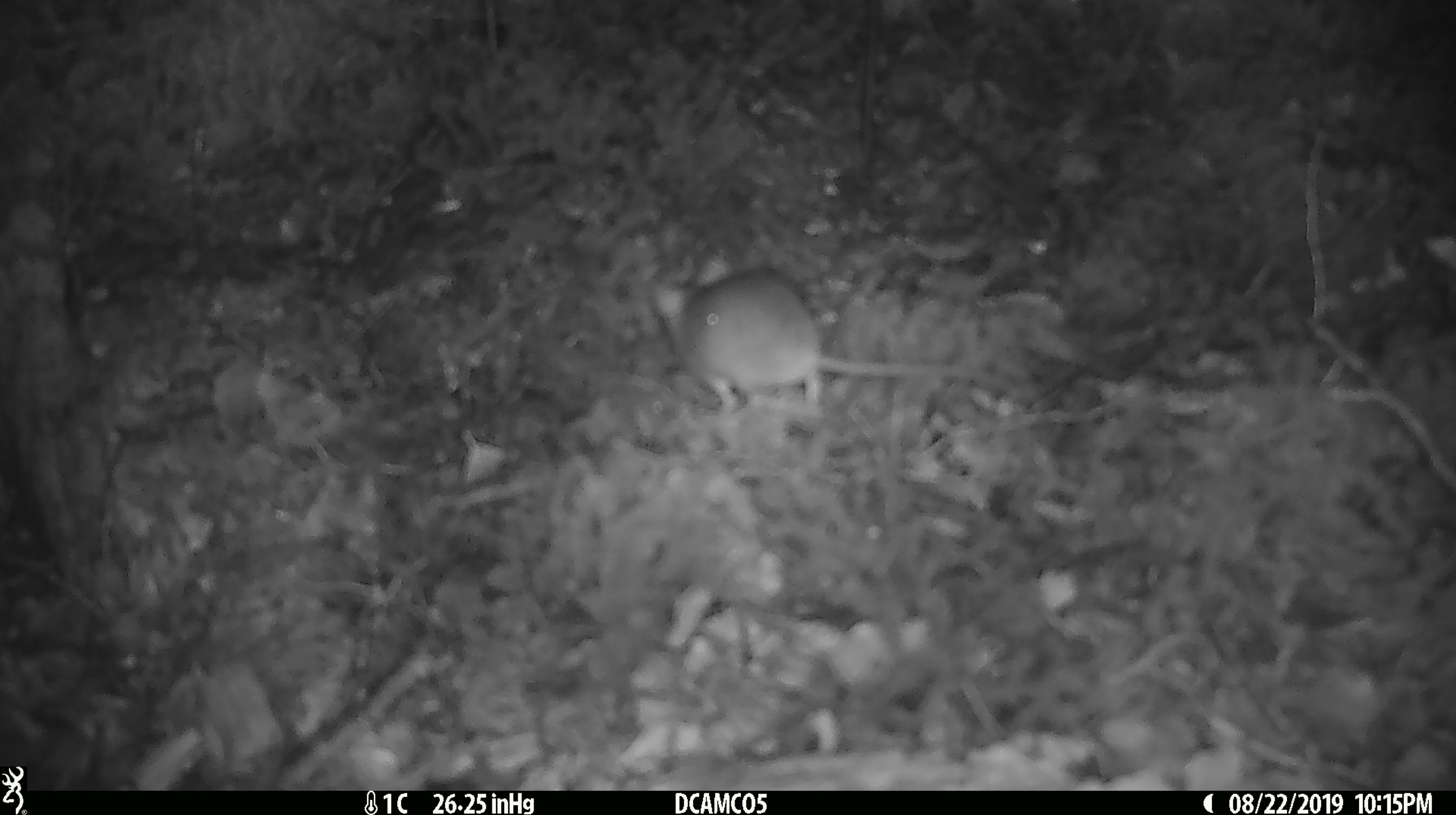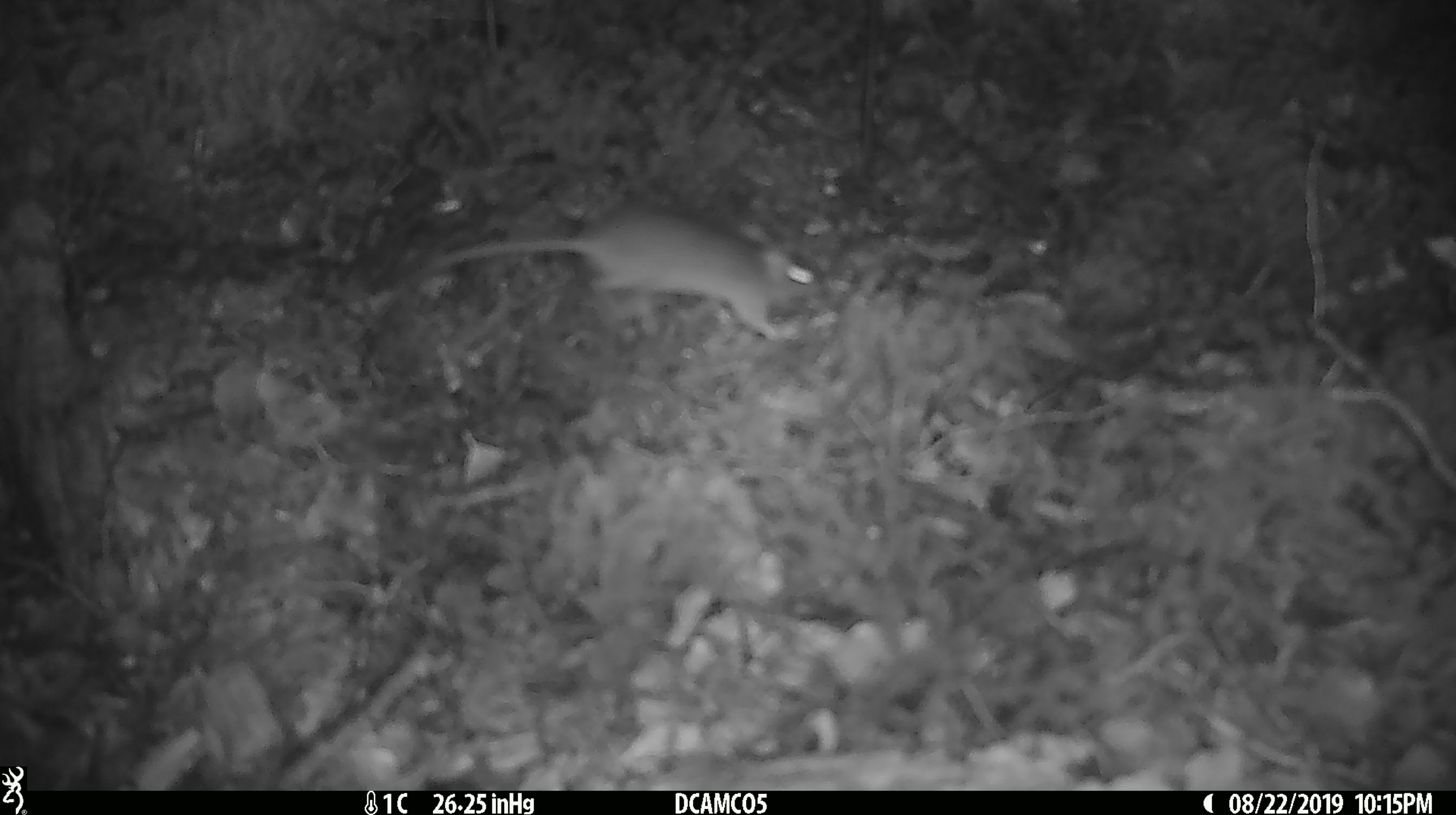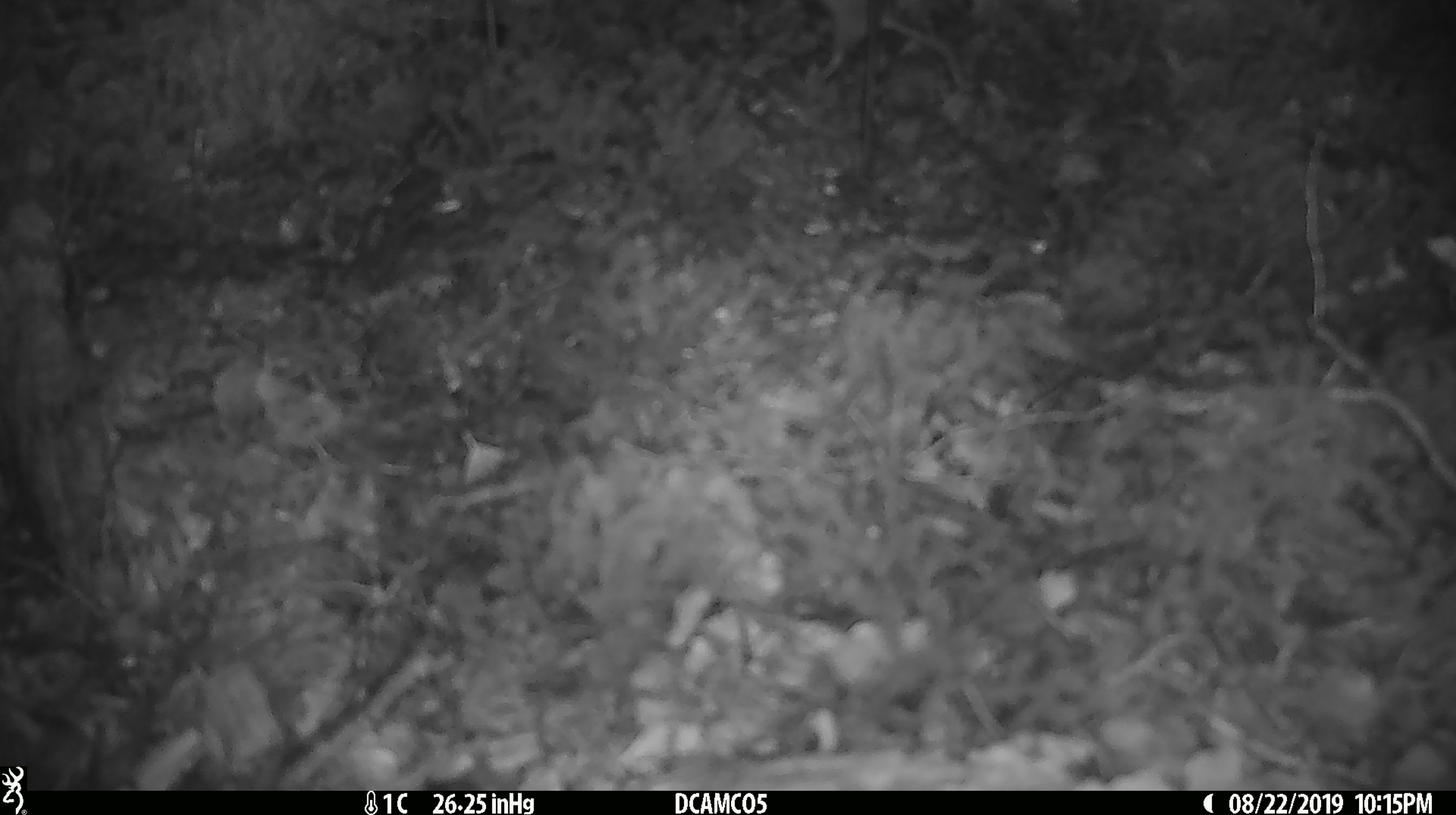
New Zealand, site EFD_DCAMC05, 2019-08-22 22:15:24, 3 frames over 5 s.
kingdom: Animalia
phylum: Chordata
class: Mammalia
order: Rodentia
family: Muridae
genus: Mus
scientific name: Mus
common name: mouse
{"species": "mouse (Mus)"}